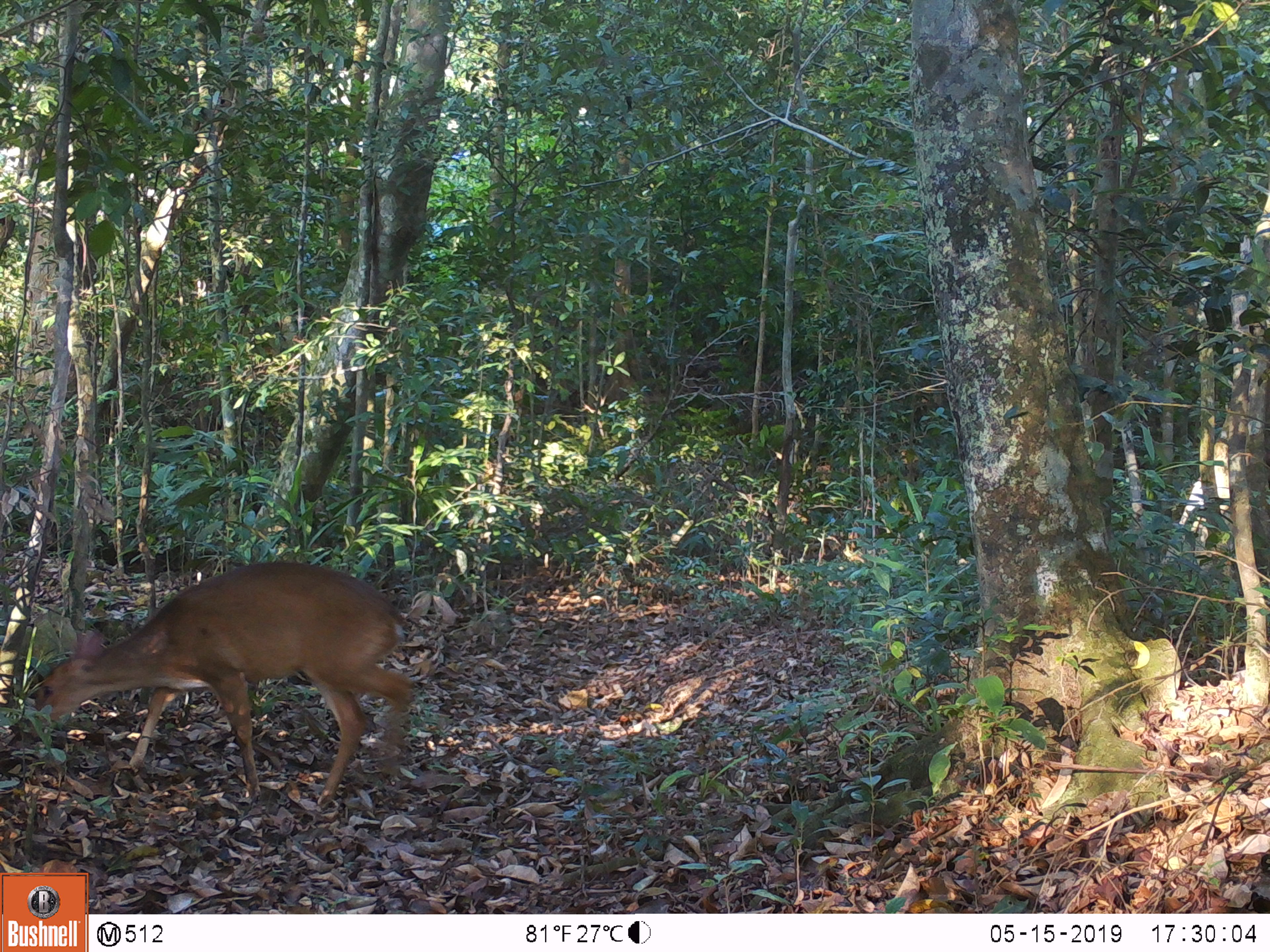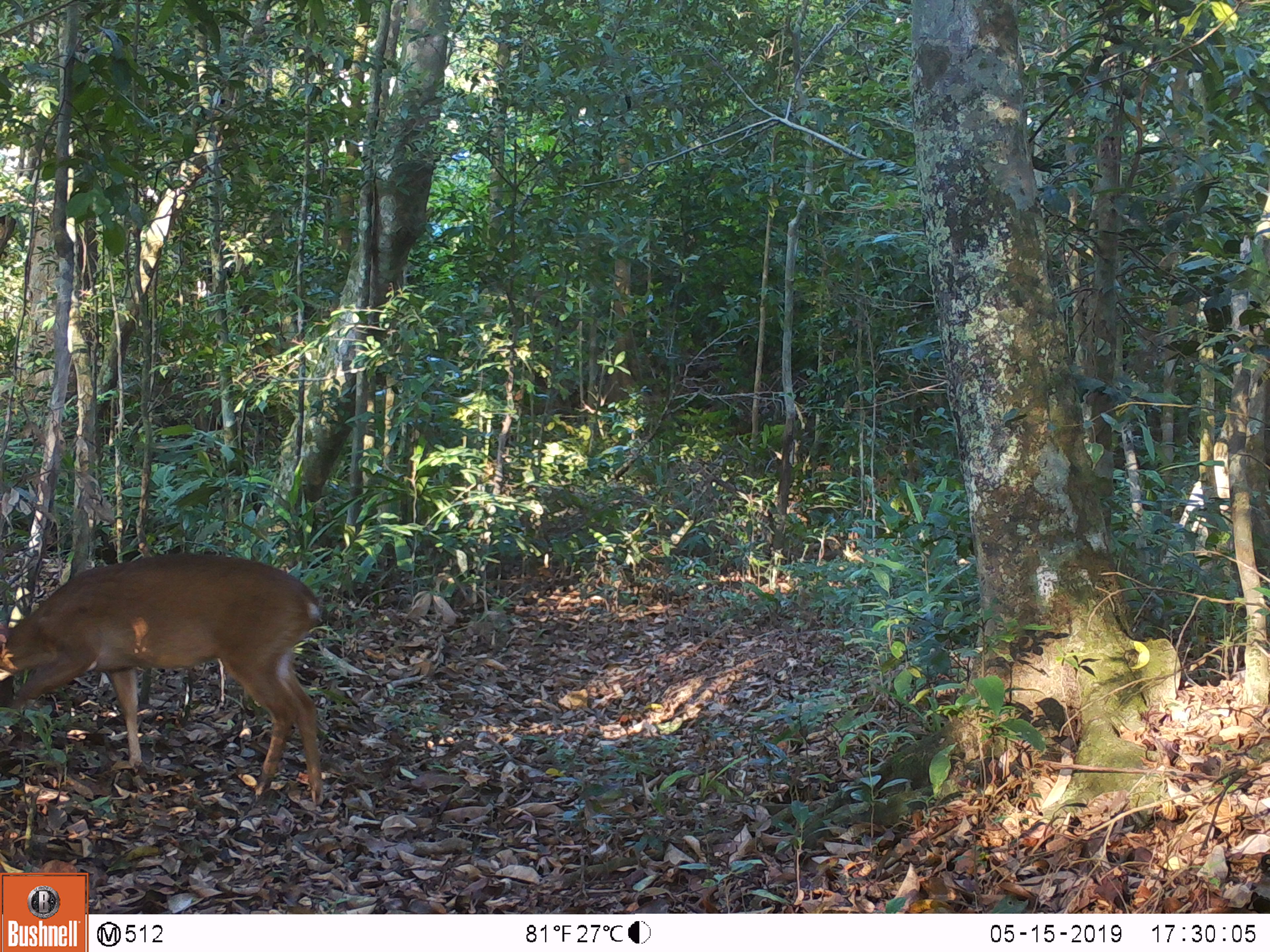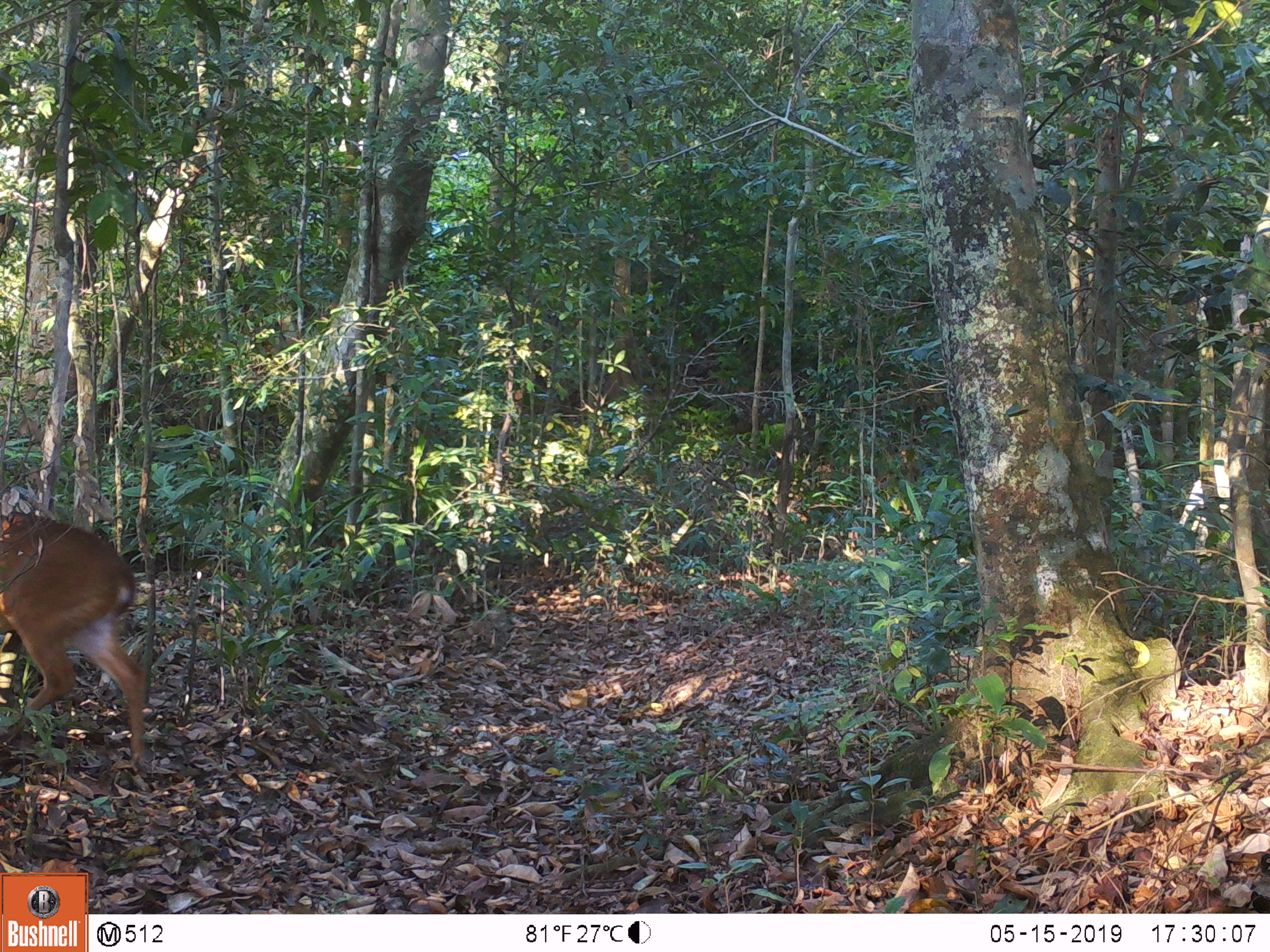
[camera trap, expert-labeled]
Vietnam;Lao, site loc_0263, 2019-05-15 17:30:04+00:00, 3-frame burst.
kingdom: Animalia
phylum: Chordata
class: Mammalia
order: Artiodactyla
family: Cervidae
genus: Muntiacus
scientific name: Muntiacus vuquangensis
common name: large-antlered muntjac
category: large antlered muntjac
Large antlered muntjac (large-antlered muntjac) (Muntiacus vuquangensis). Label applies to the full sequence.